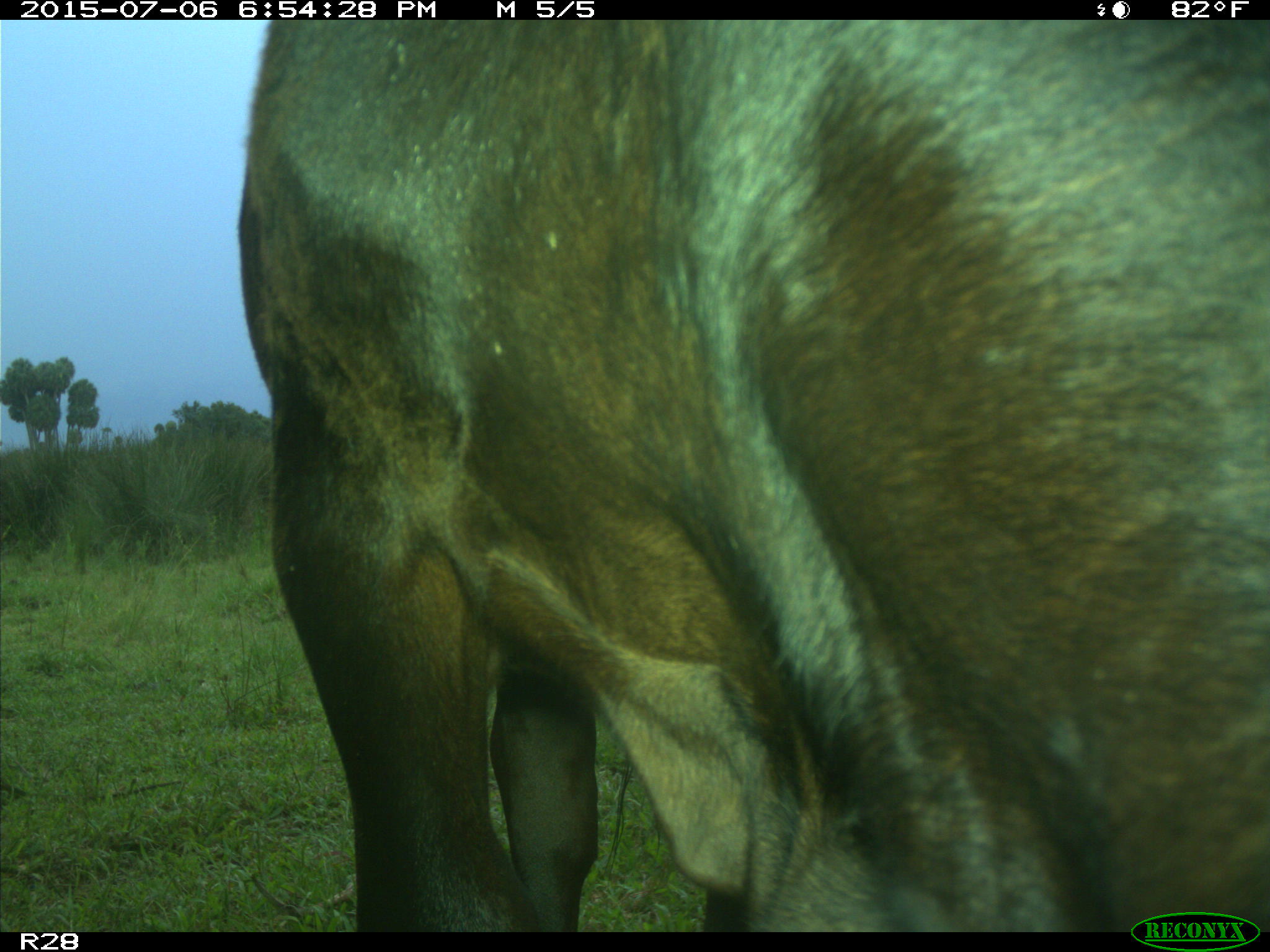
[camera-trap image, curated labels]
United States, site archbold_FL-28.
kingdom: Animalia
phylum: Chordata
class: Mammalia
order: Artiodactyla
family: Bovidae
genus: Bos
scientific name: Bos taurus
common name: domestic cow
Bos taurus (domestic cow).